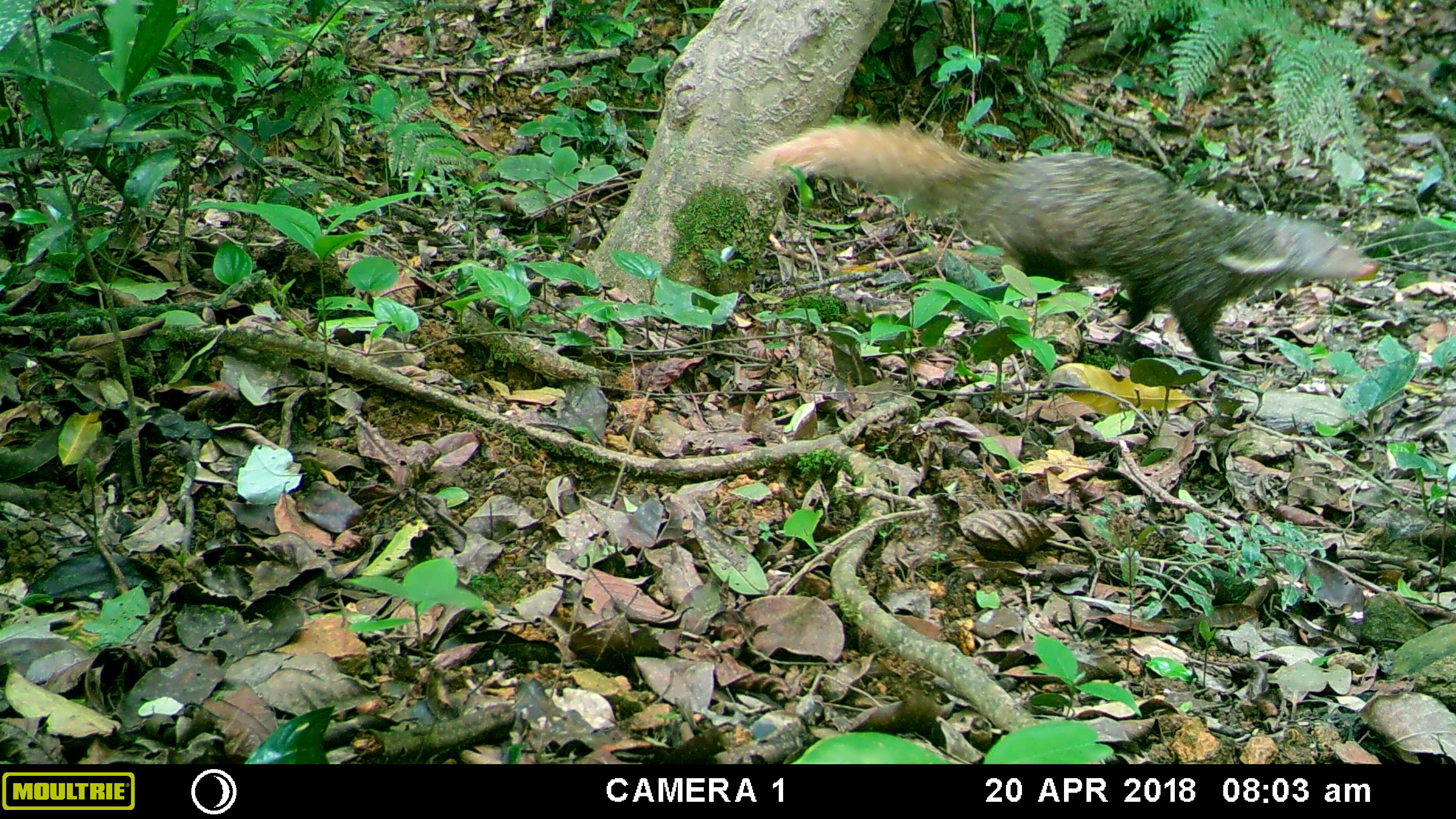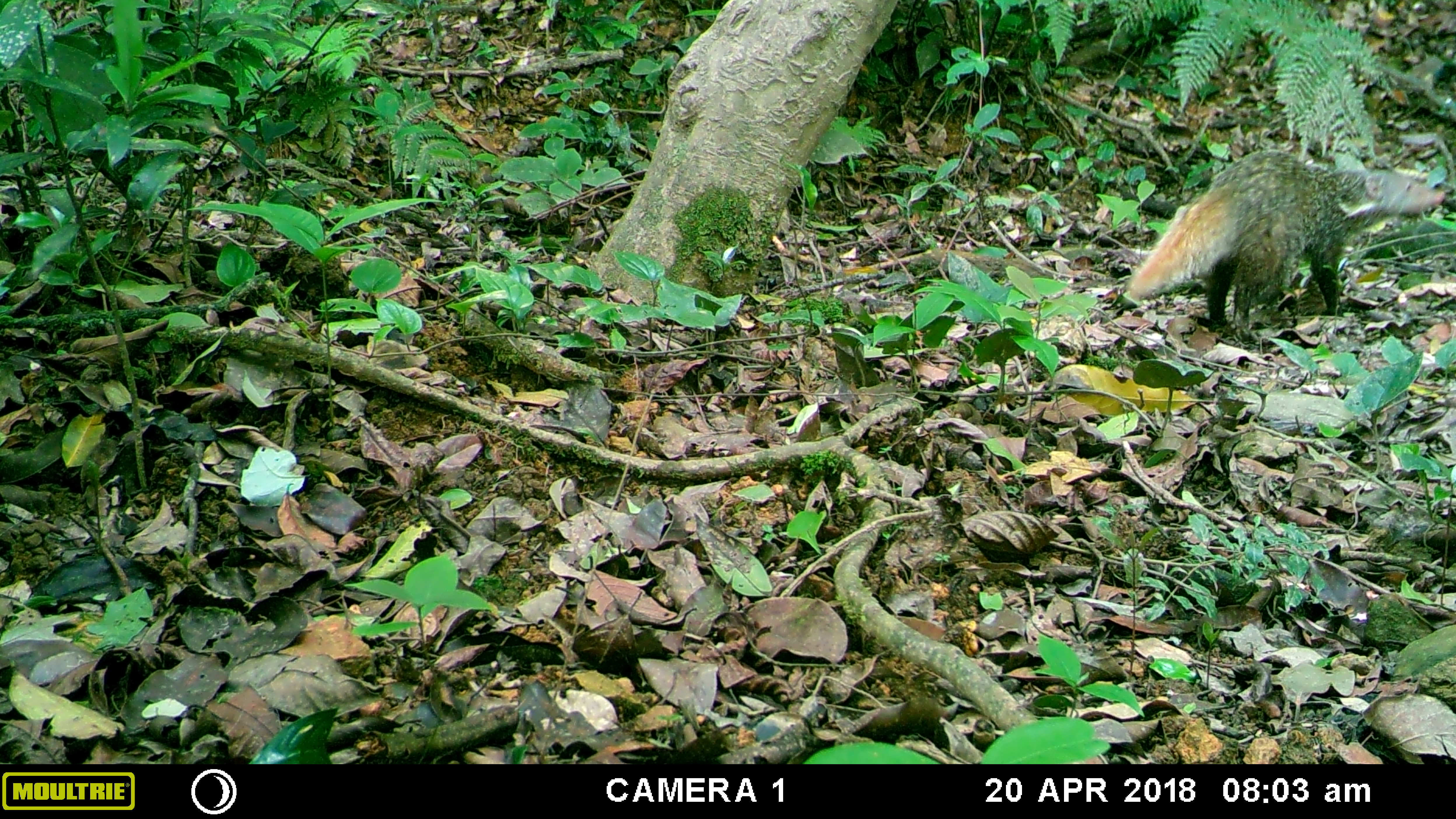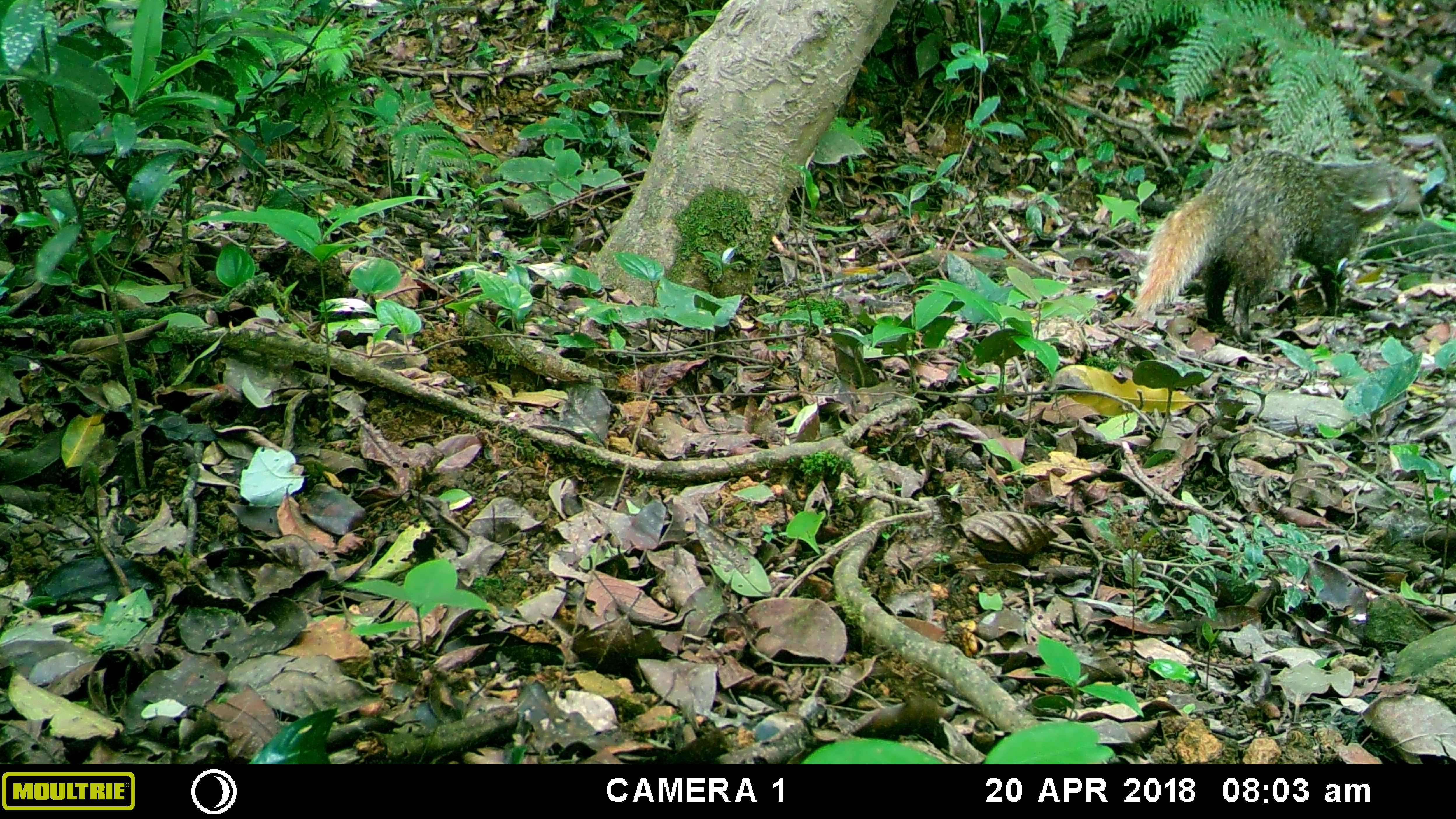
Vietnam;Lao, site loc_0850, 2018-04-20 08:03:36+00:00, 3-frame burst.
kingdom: Animalia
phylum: Chordata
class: Mammalia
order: Carnivora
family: Herpestidae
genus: Urva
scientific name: Urva urva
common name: crab-eating mongoose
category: crab eating mongoose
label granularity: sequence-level